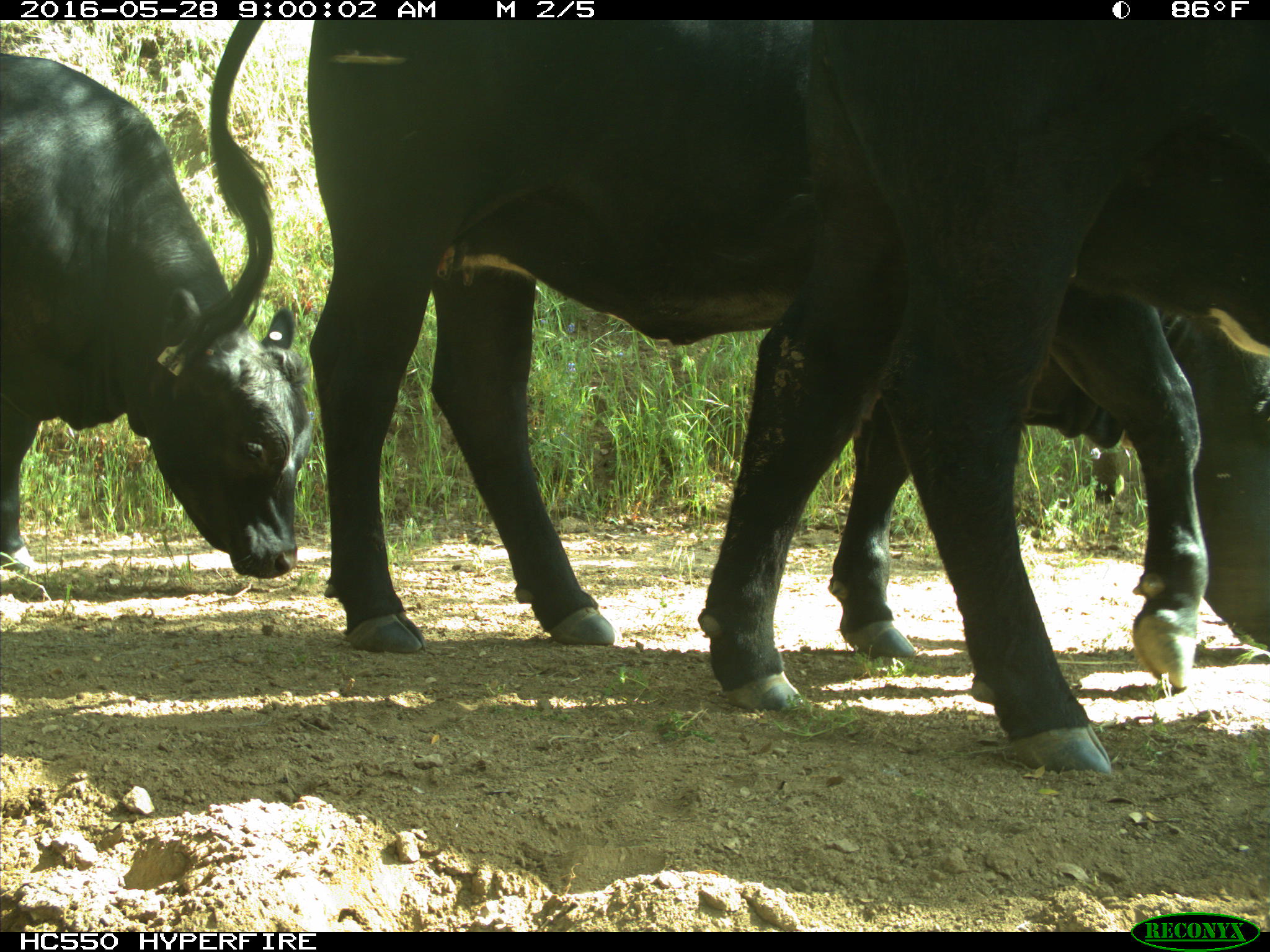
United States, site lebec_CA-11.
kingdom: Animalia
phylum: Chordata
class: Mammalia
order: Artiodactyla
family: Bovidae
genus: Bos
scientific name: Bos taurus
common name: domestic cow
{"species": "Bos taurus (domestic cow)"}